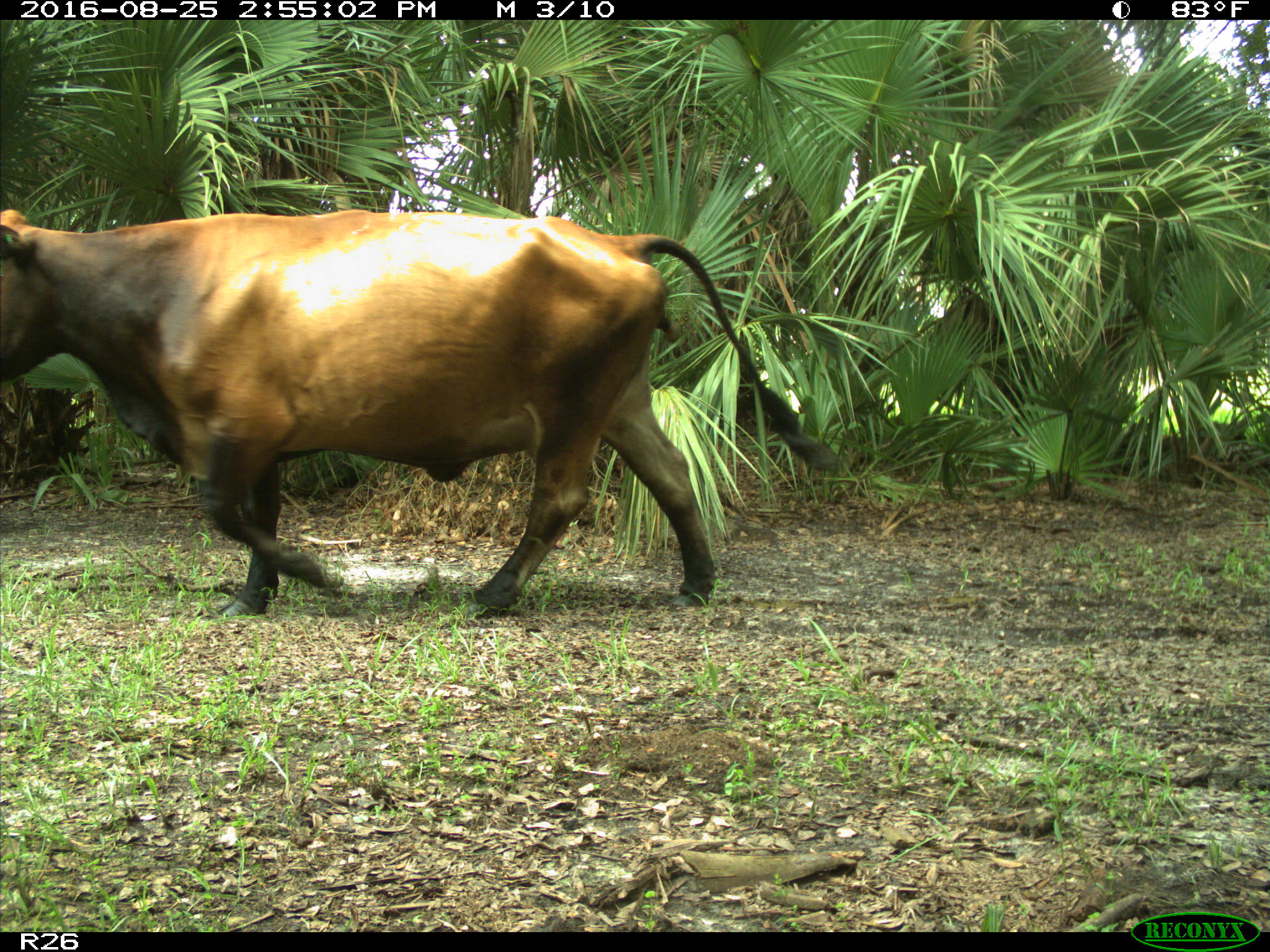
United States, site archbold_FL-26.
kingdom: Animalia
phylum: Chordata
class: Mammalia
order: Artiodactyla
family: Bovidae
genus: Bos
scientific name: Bos taurus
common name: domestic cow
Bos taurus (domestic cow).